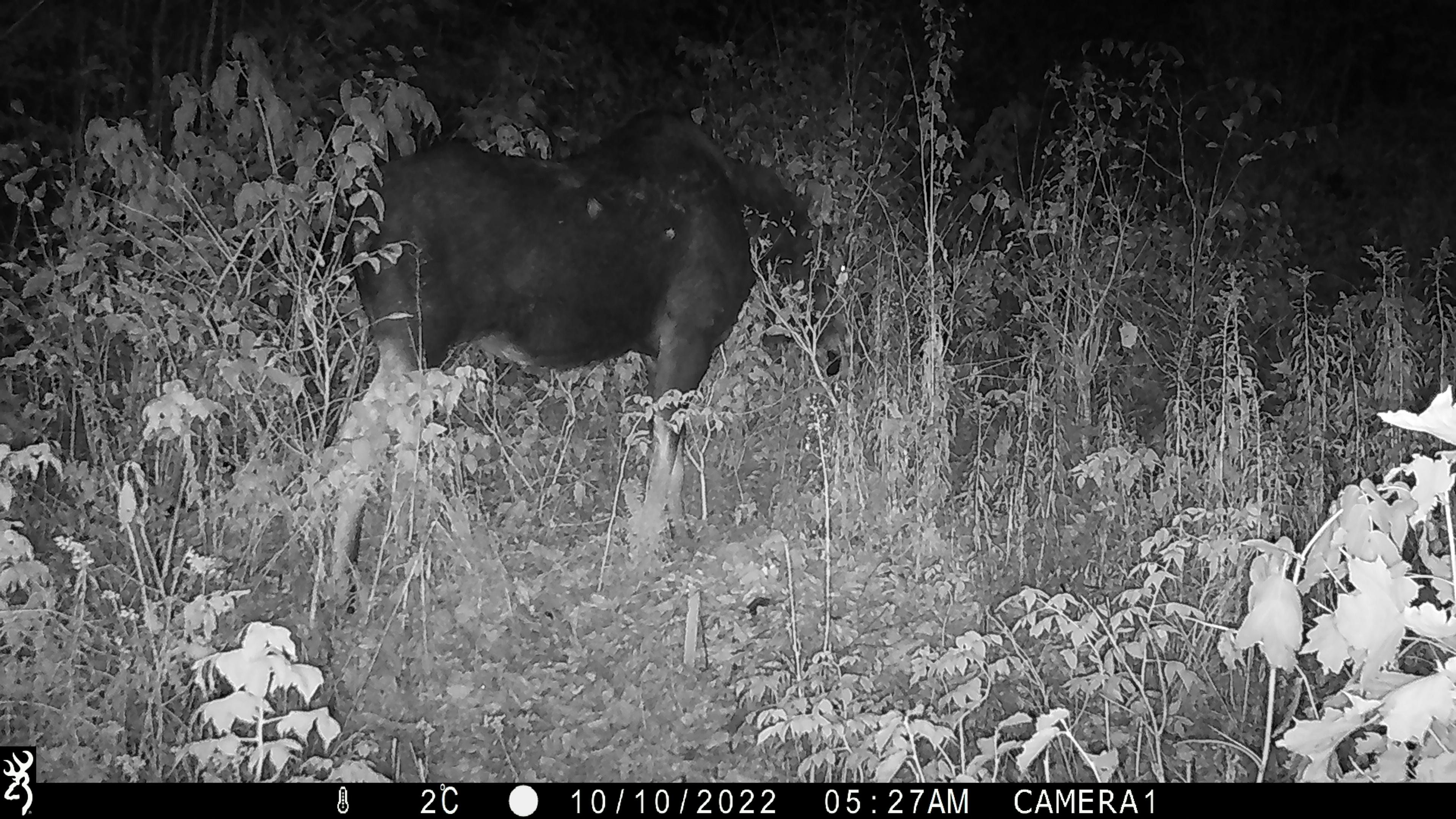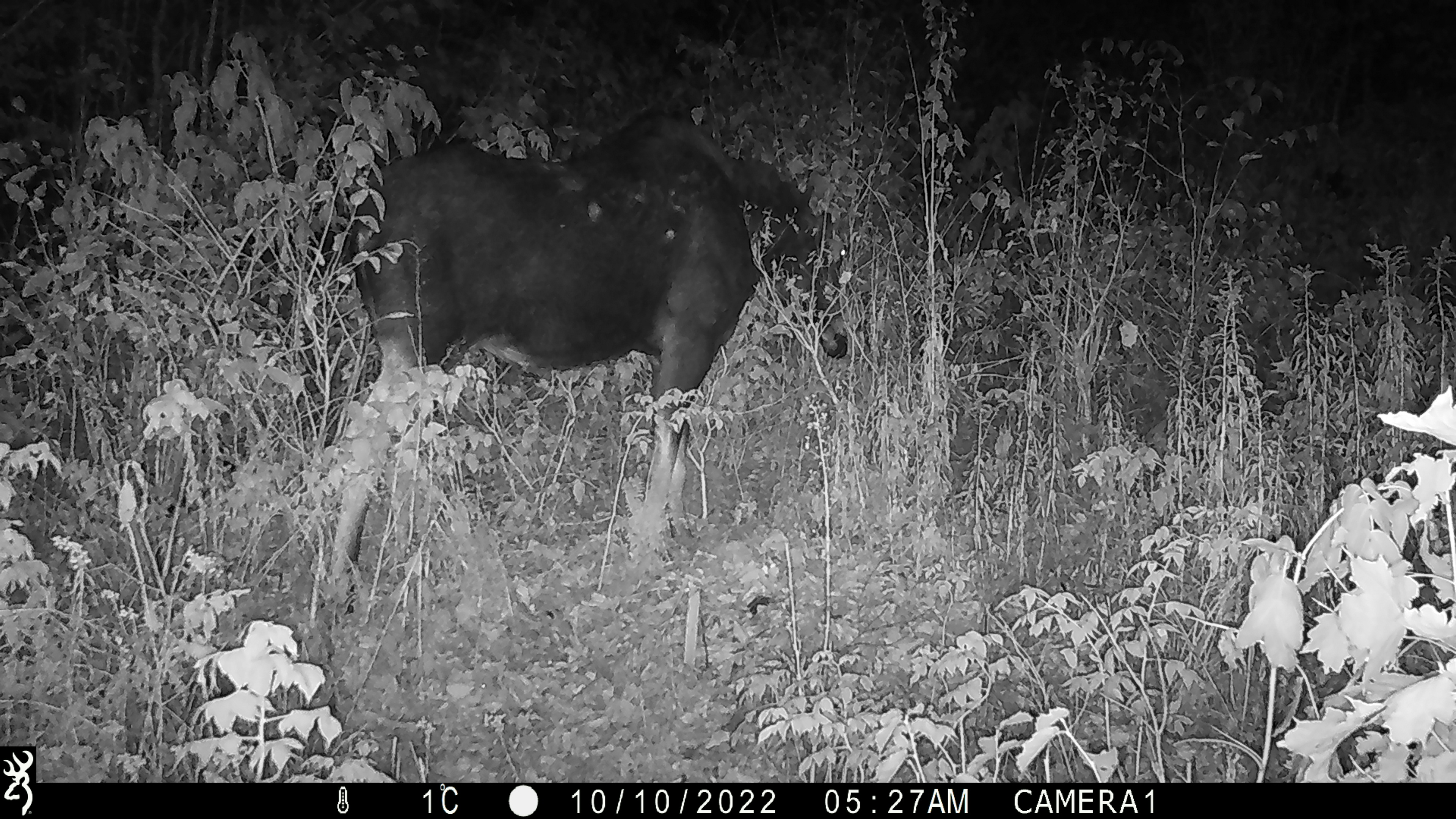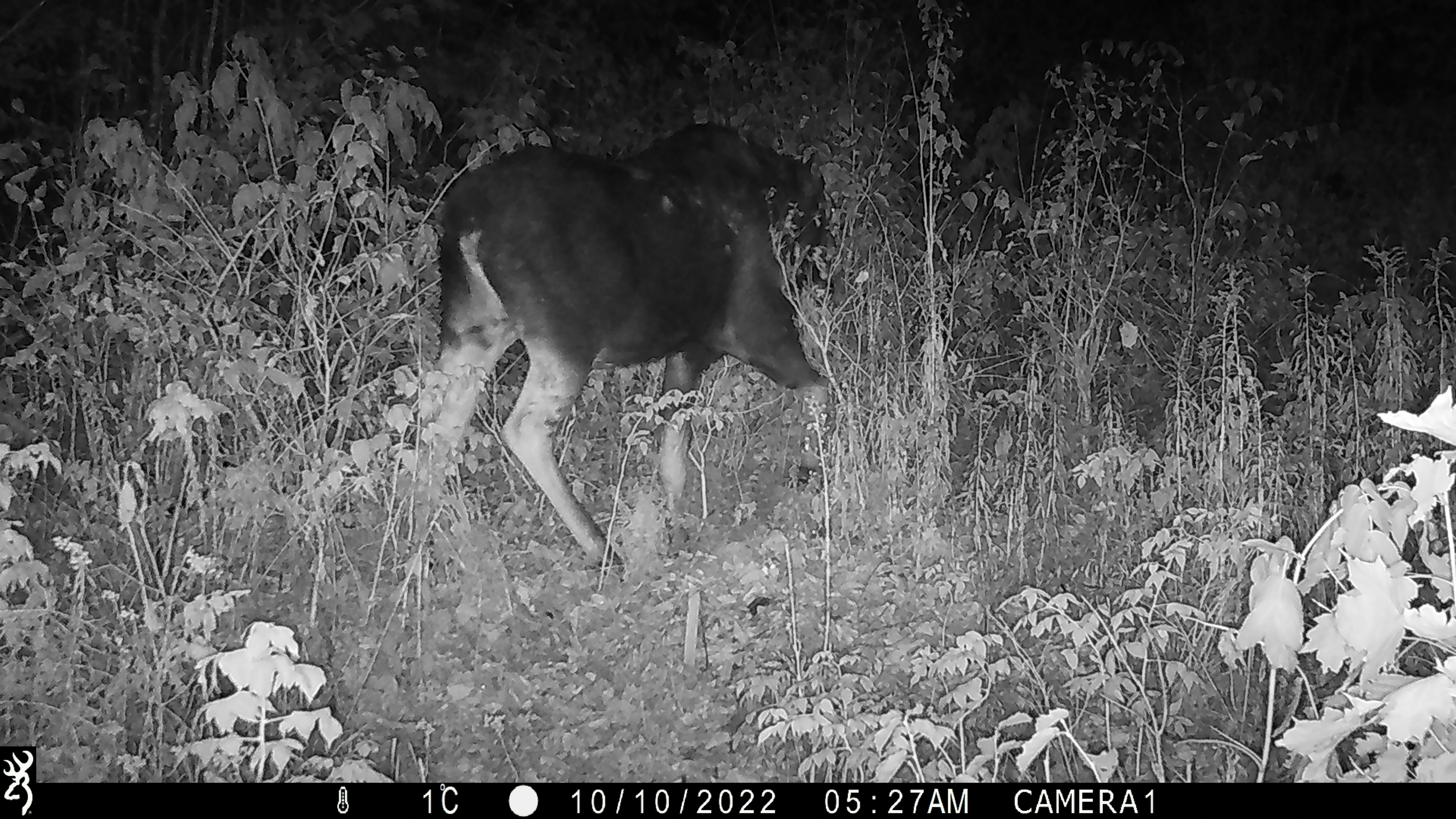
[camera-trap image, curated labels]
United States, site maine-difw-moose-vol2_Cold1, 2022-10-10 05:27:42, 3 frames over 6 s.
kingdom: Animalia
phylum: Chordata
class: Mammalia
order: Artiodactyla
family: Cervidae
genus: Alces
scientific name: Alces alces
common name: moose